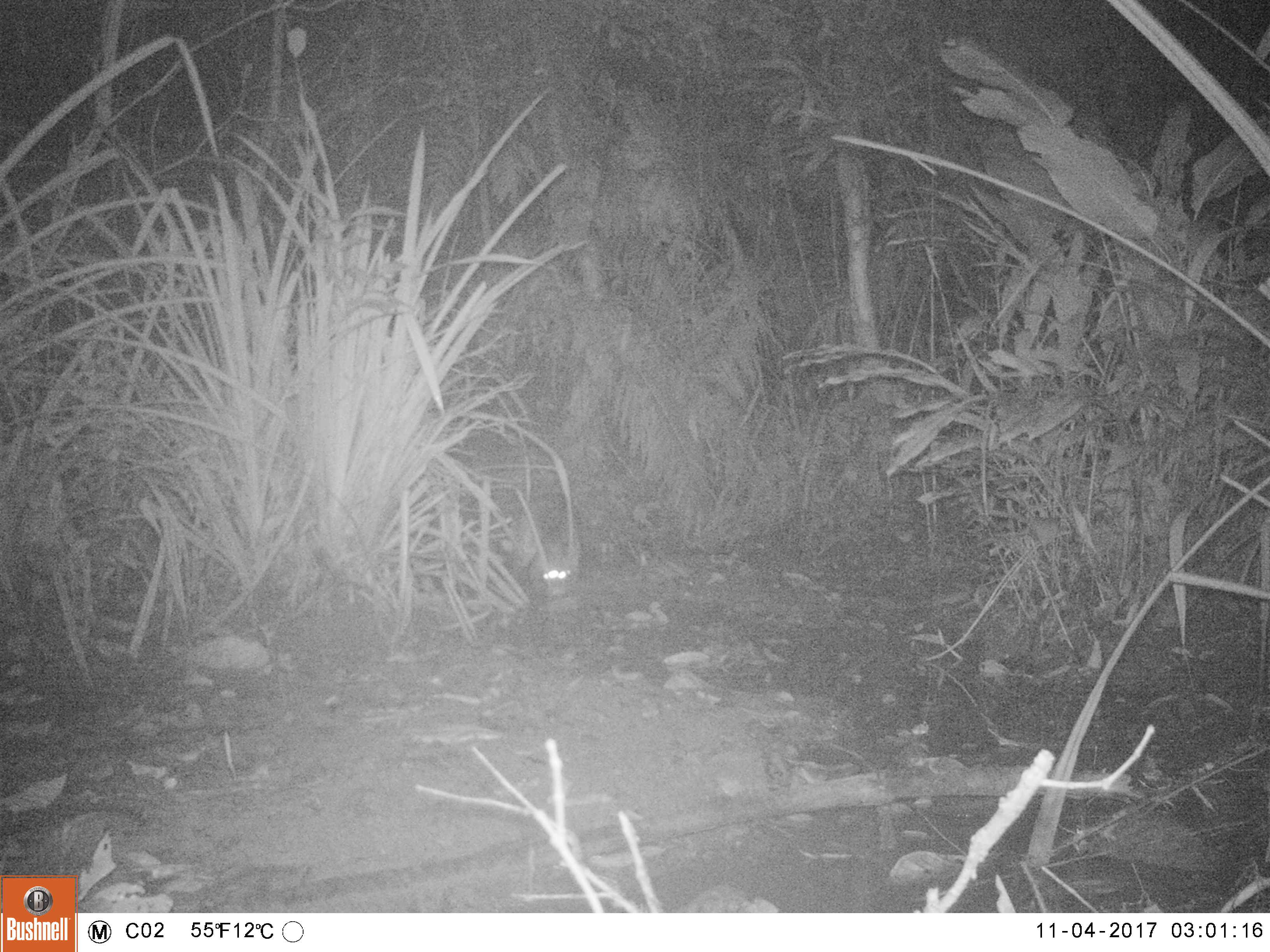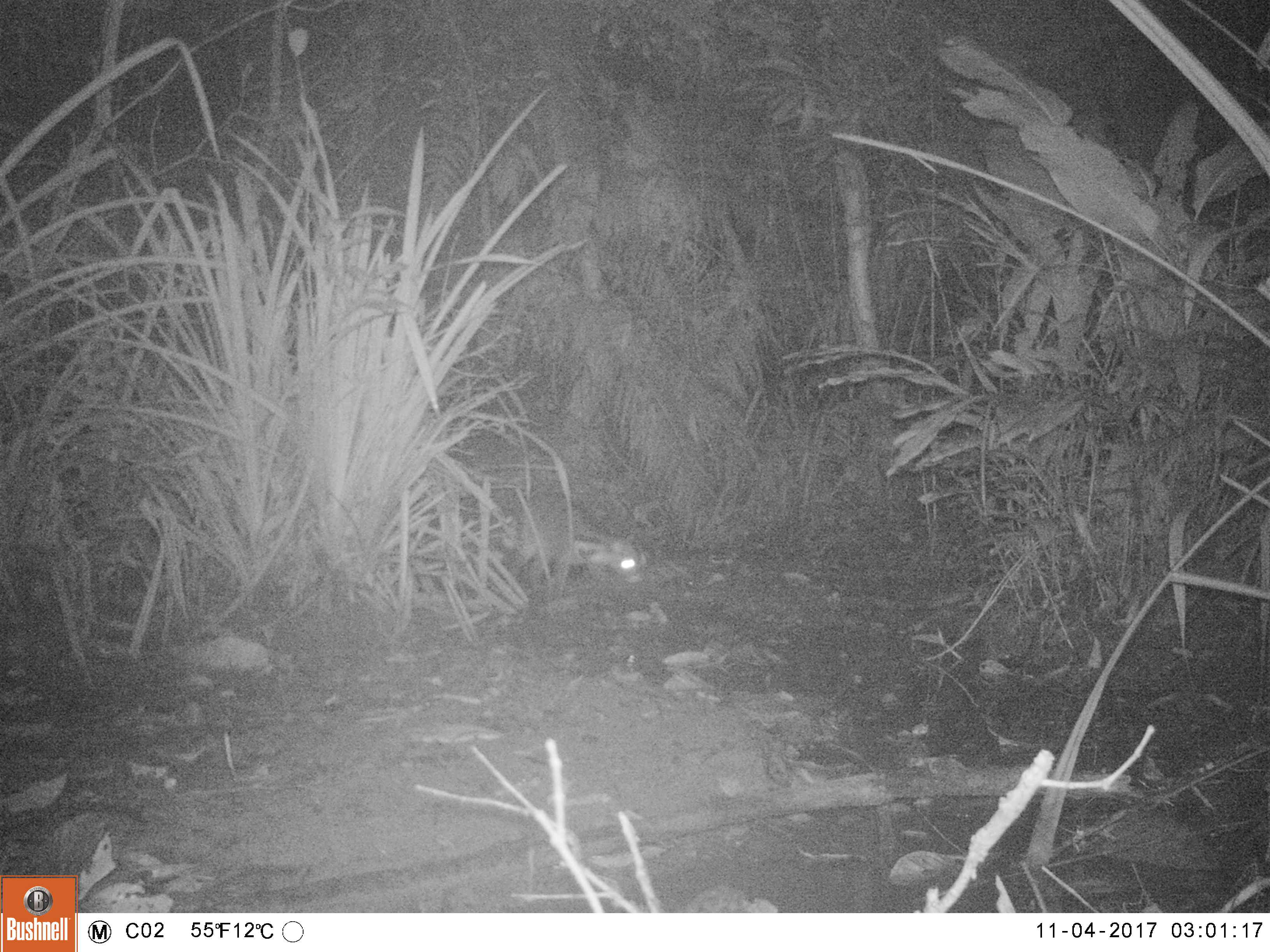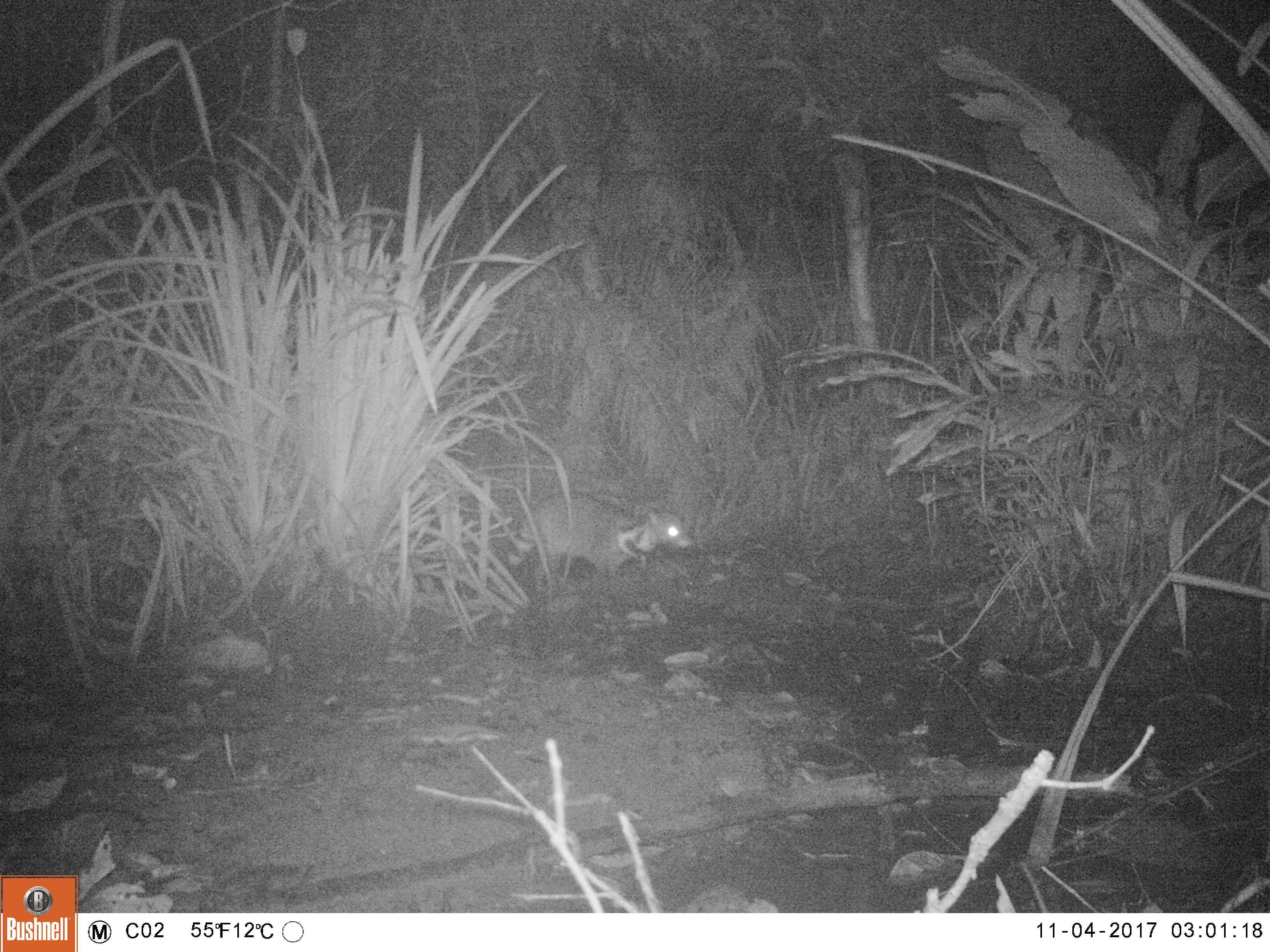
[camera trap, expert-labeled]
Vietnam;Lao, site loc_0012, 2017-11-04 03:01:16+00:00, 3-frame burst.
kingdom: Animalia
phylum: Chordata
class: Mammalia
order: Carnivora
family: Viverridae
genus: Viverra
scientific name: Viverra zibetha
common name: large indian civet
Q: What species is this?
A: Large indian civet (Viverra zibetha).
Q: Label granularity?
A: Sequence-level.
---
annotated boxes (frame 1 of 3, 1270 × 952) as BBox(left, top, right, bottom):
large indian civet: BBox(514, 489, 580, 595)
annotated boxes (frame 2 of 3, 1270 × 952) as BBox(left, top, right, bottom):
large indian civet: BBox(511, 489, 644, 587)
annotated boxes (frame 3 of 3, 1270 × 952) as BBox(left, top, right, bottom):
large indian civet: BBox(506, 492, 692, 600)